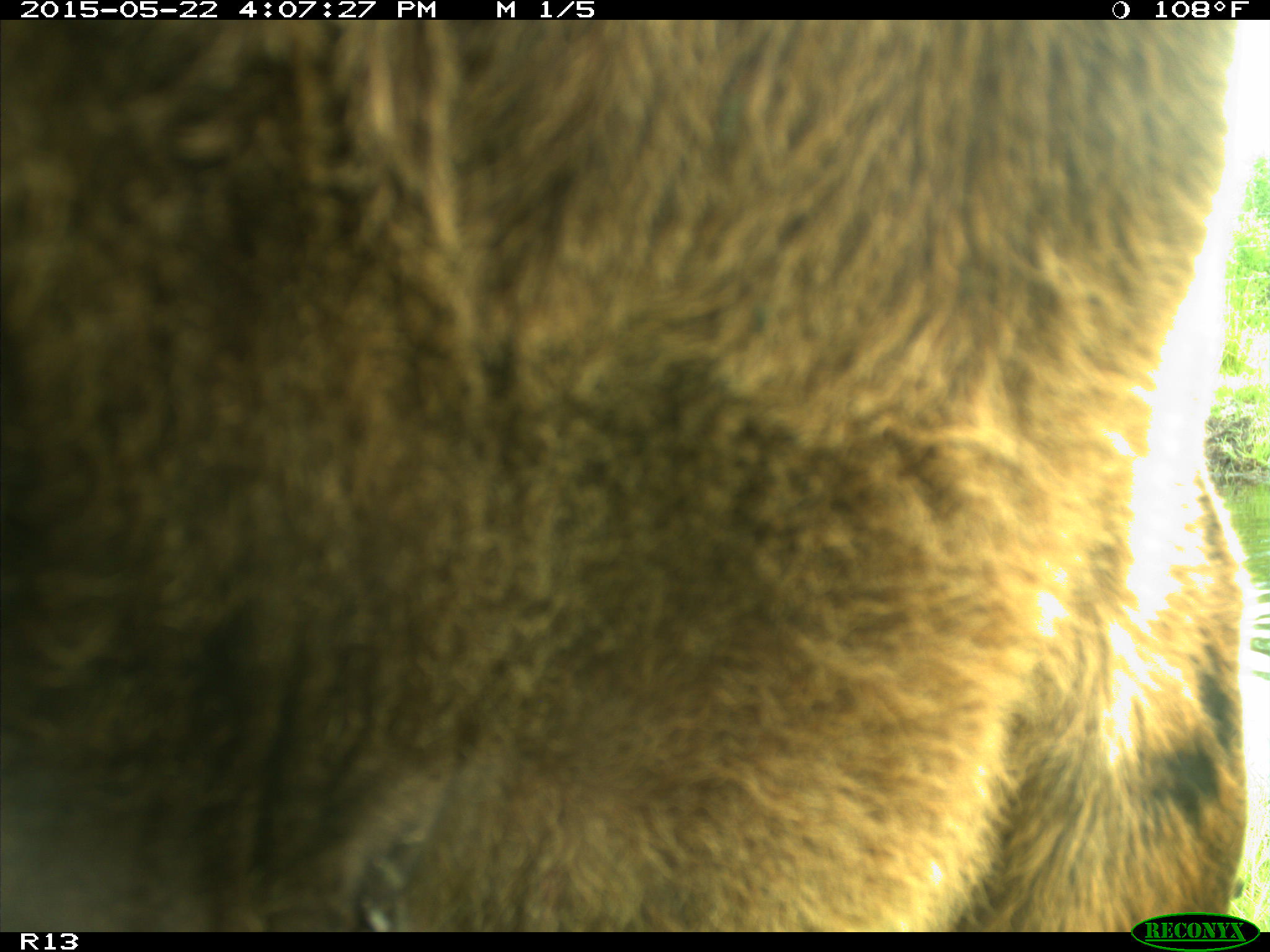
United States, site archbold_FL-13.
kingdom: Animalia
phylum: Chordata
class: Mammalia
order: Artiodactyla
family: Bovidae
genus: Bos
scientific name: Bos taurus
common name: domestic cow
Bos taurus (domestic cow).